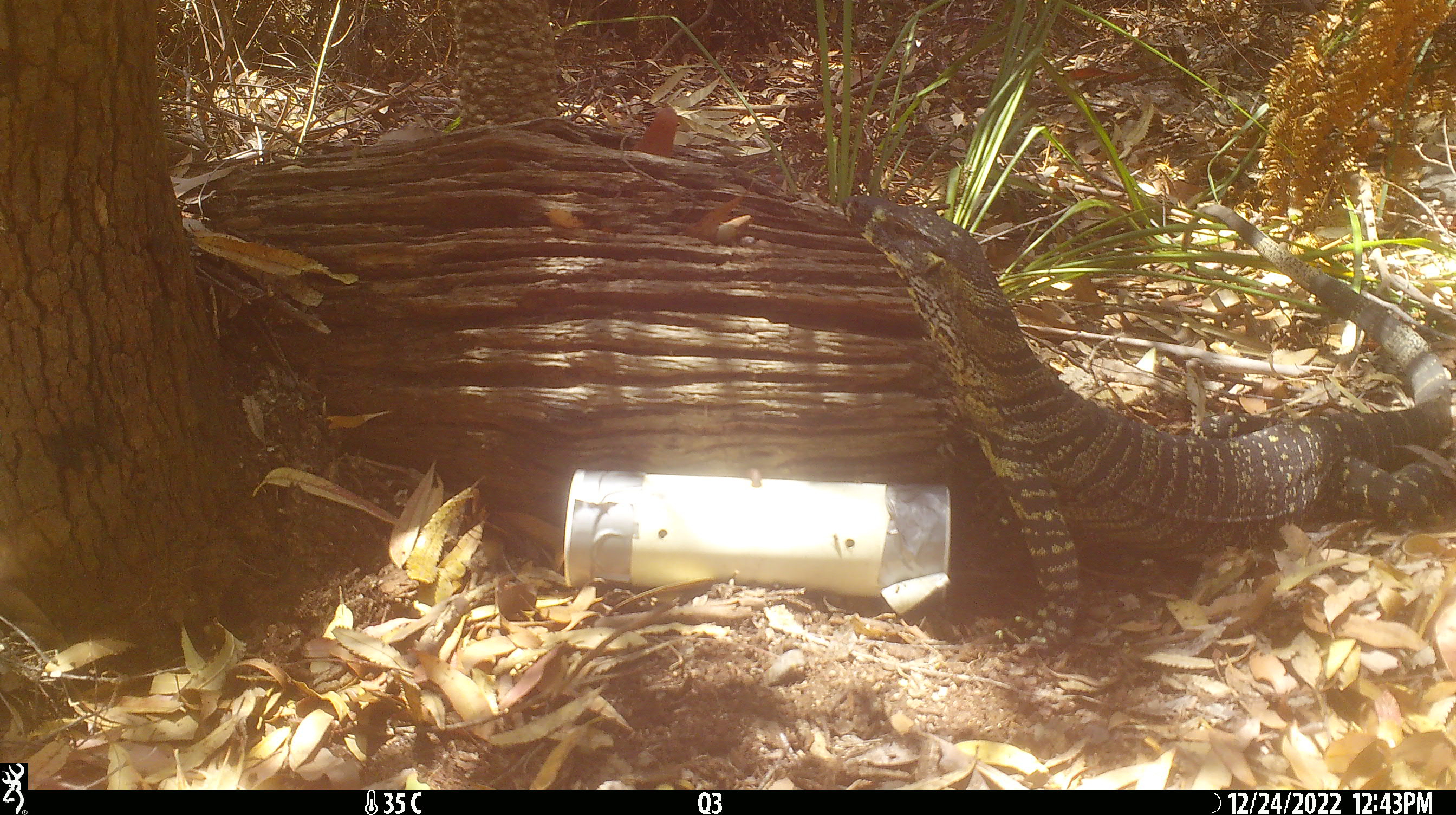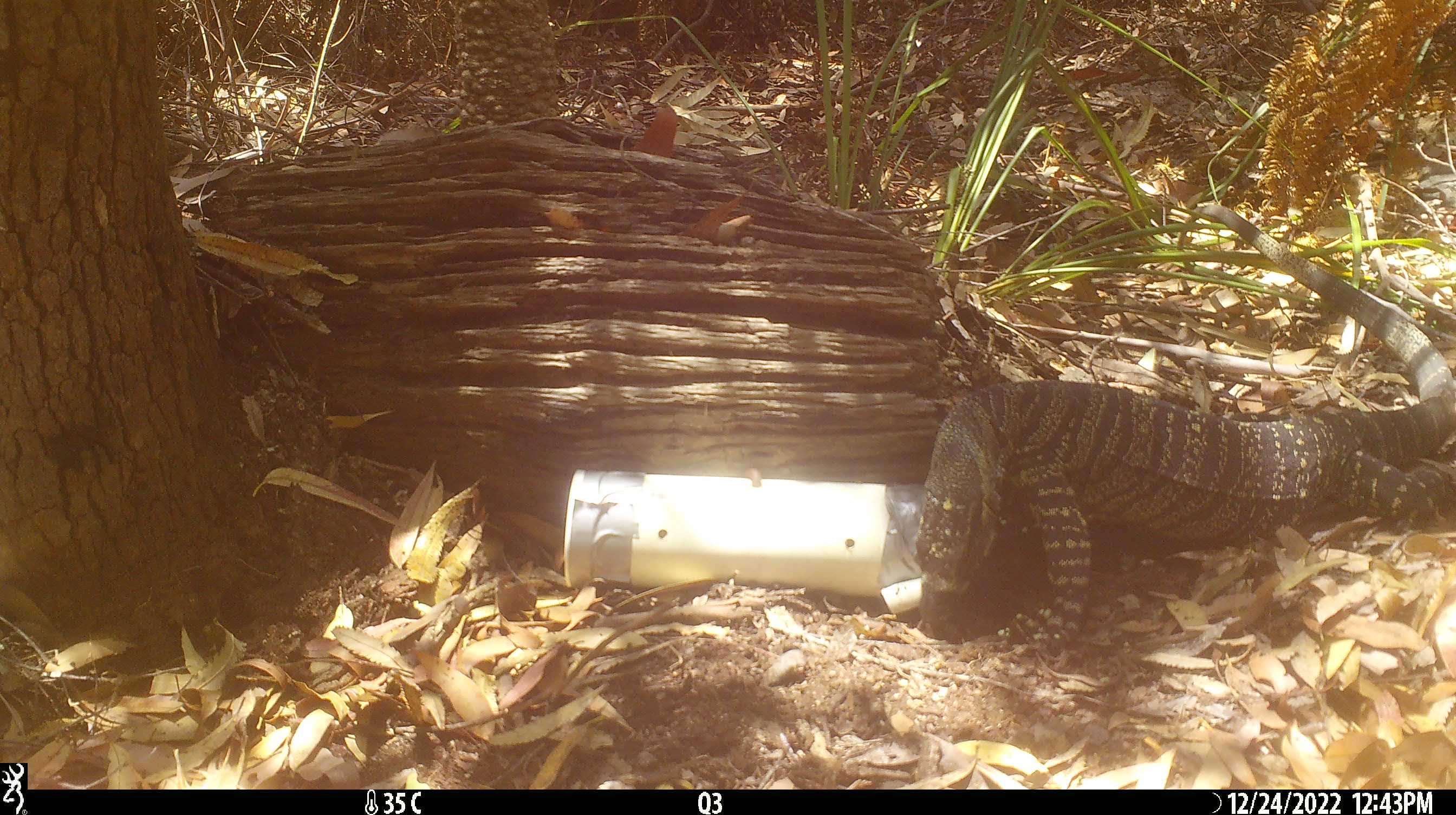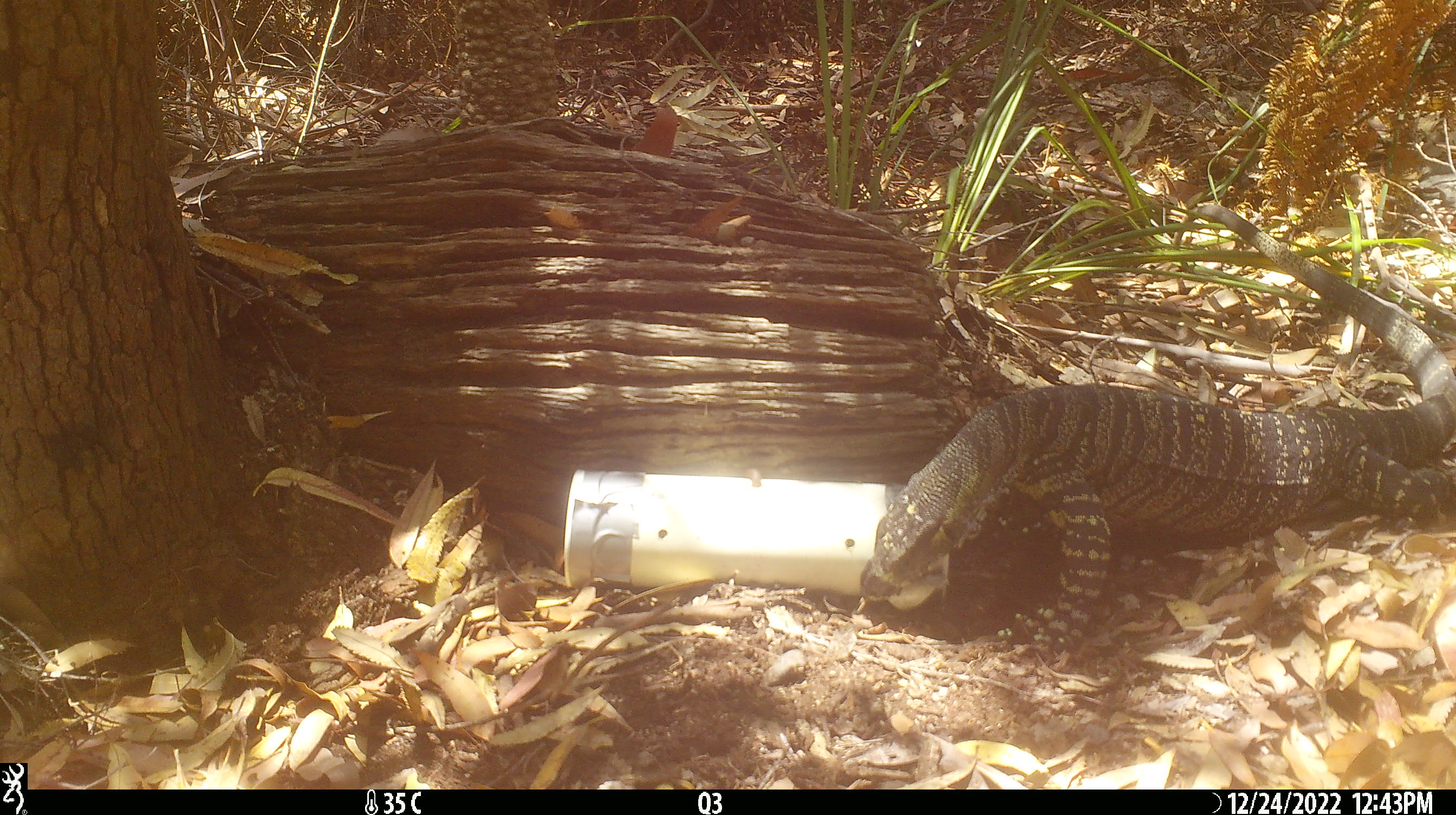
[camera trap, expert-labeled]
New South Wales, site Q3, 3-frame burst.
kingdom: Animalia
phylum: Chordata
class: Reptilia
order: Squamata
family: Varanidae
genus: Varanus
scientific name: Varanus varius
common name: lace monitor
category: goanna